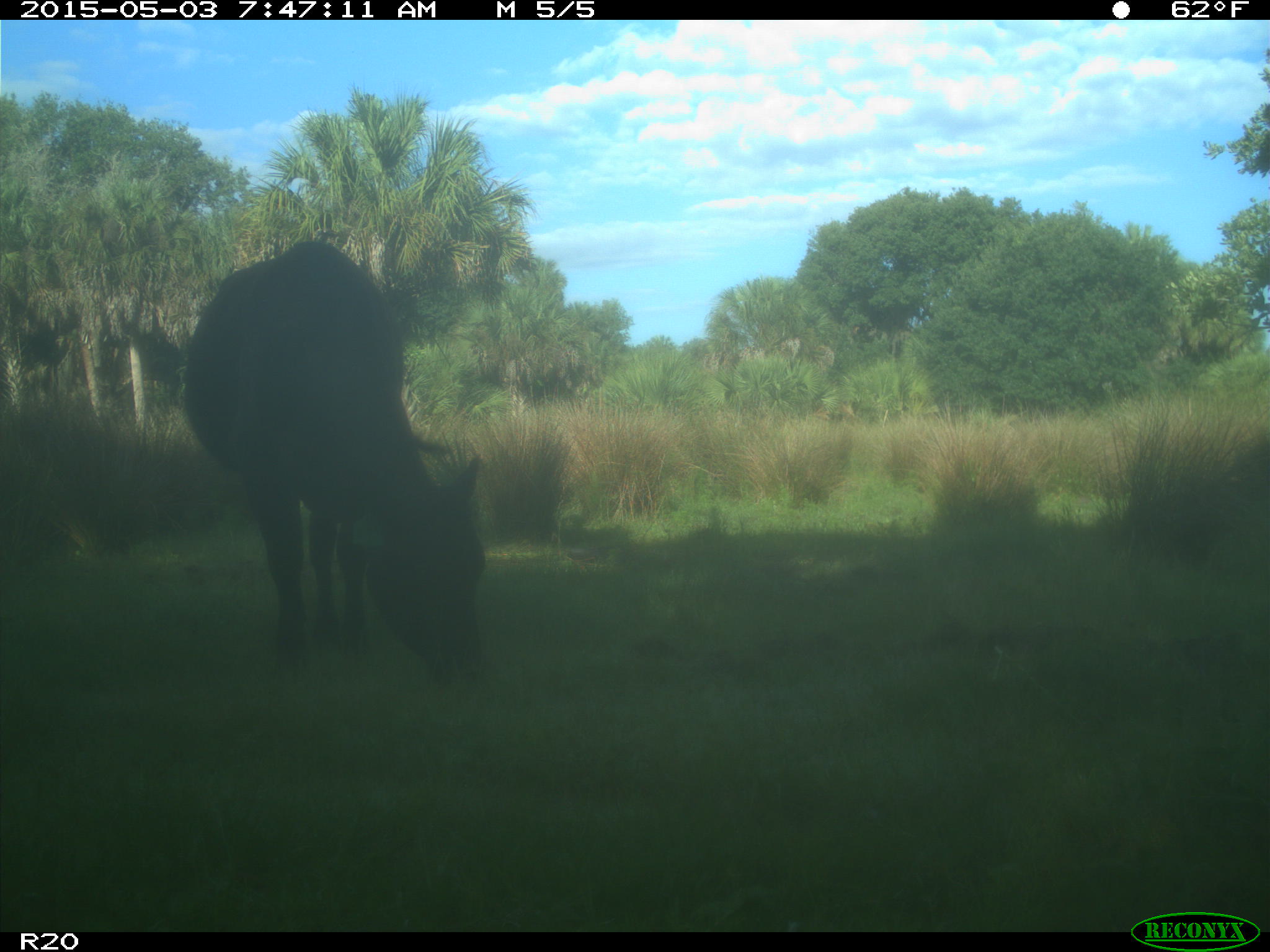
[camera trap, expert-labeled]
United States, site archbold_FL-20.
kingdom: Animalia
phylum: Chordata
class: Mammalia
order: Artiodactyla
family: Bovidae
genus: Bos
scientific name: Bos taurus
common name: domestic cow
Bos taurus (domestic cow).